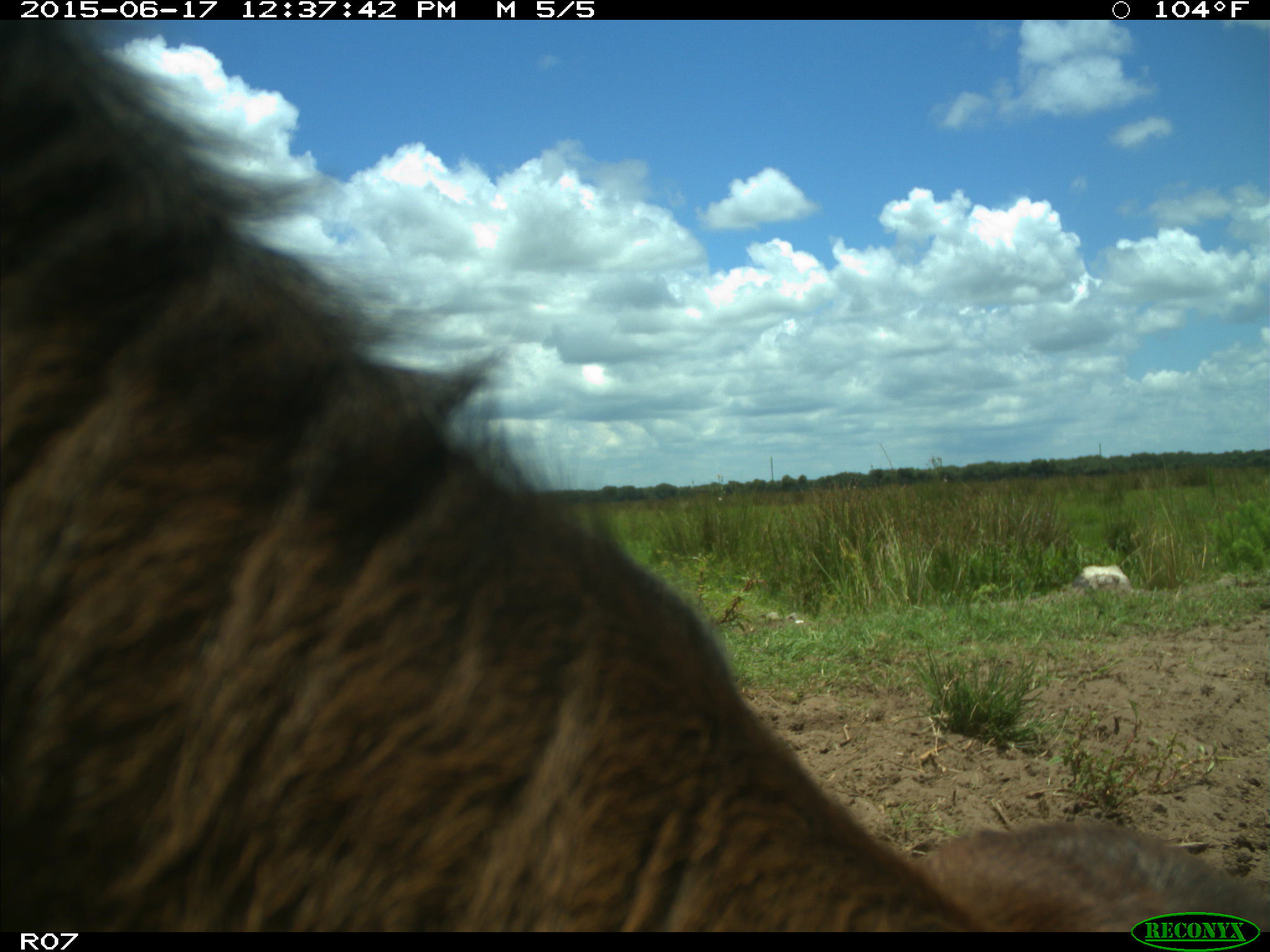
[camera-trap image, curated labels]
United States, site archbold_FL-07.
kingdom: Animalia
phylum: Chordata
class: Mammalia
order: Artiodactyla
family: Bovidae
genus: Bos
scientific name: Bos taurus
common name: domestic cow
Bos taurus (domestic cow).